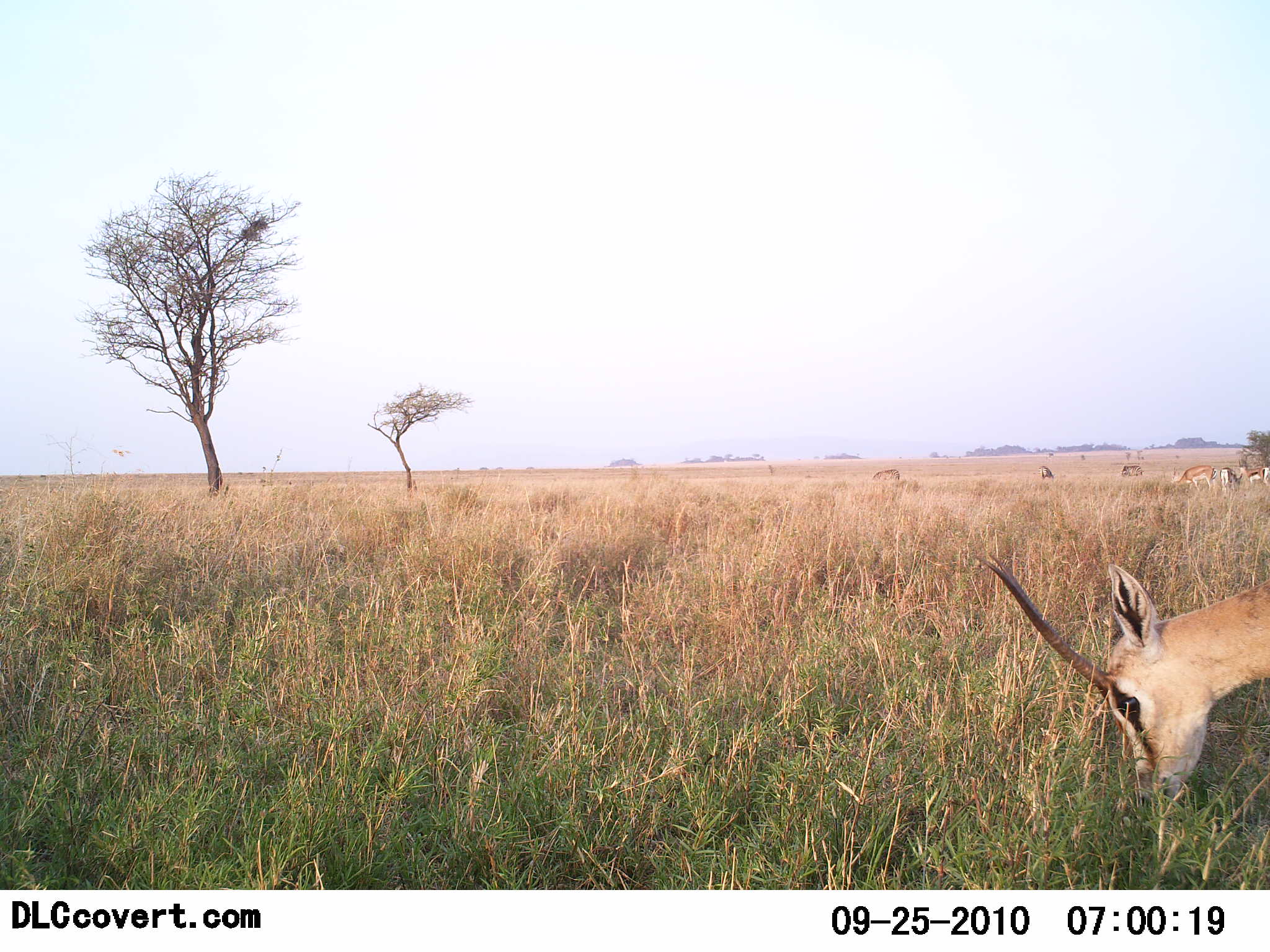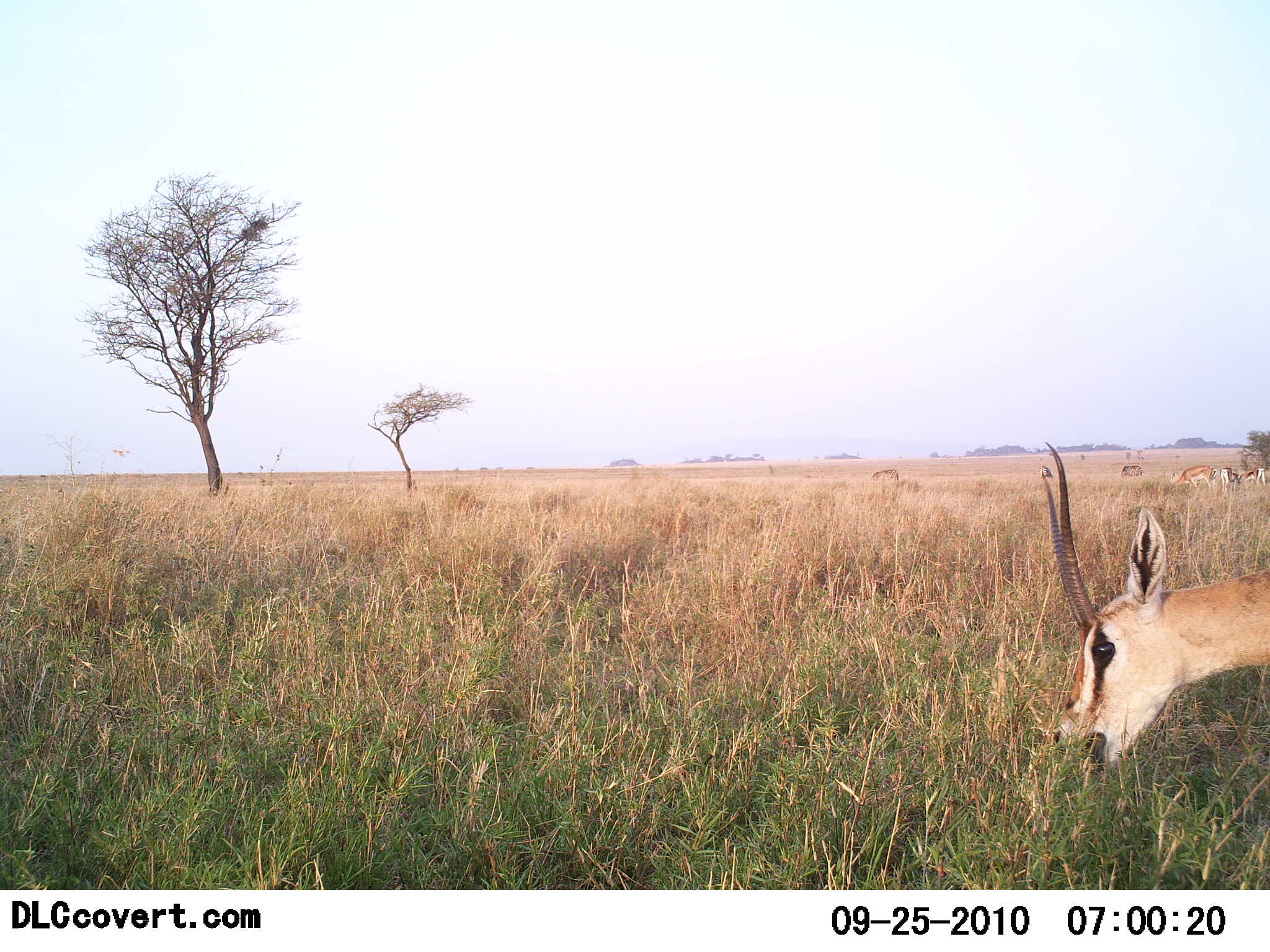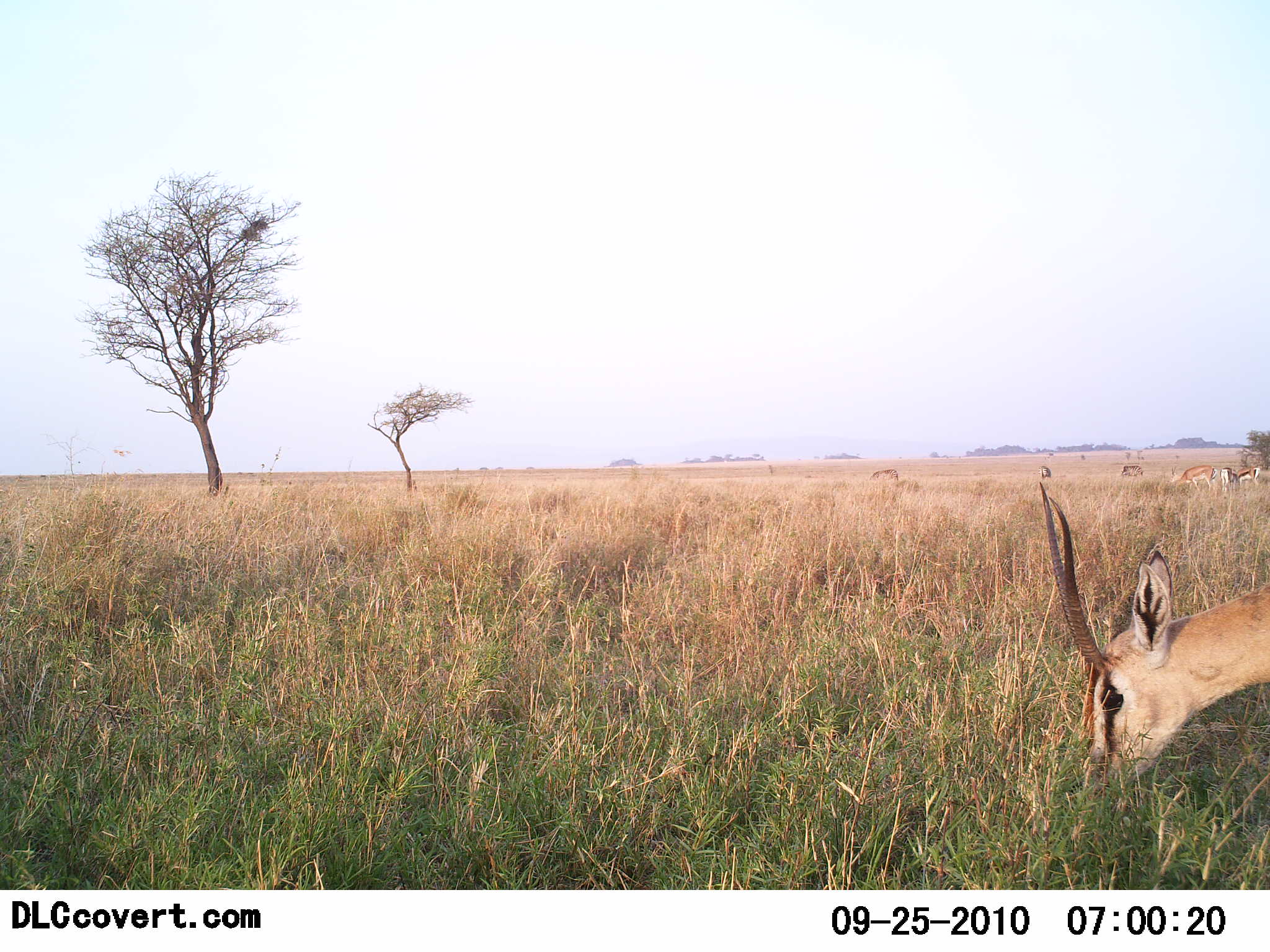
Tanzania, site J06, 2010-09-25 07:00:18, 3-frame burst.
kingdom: Animalia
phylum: Chordata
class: Mammalia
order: Artiodactyla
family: Bovidae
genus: Eudorcas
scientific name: Eudorcas thomsonii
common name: thomson's gazelle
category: gazellethomsons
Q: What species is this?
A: Gazellethomsons (thomson's gazelle) (Eudorcas thomsonii).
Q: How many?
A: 1.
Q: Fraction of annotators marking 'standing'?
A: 18%.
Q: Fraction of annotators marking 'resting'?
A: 0%.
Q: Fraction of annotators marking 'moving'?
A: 9%.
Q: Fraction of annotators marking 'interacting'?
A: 0%.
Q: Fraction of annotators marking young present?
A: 0%.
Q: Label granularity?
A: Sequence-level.